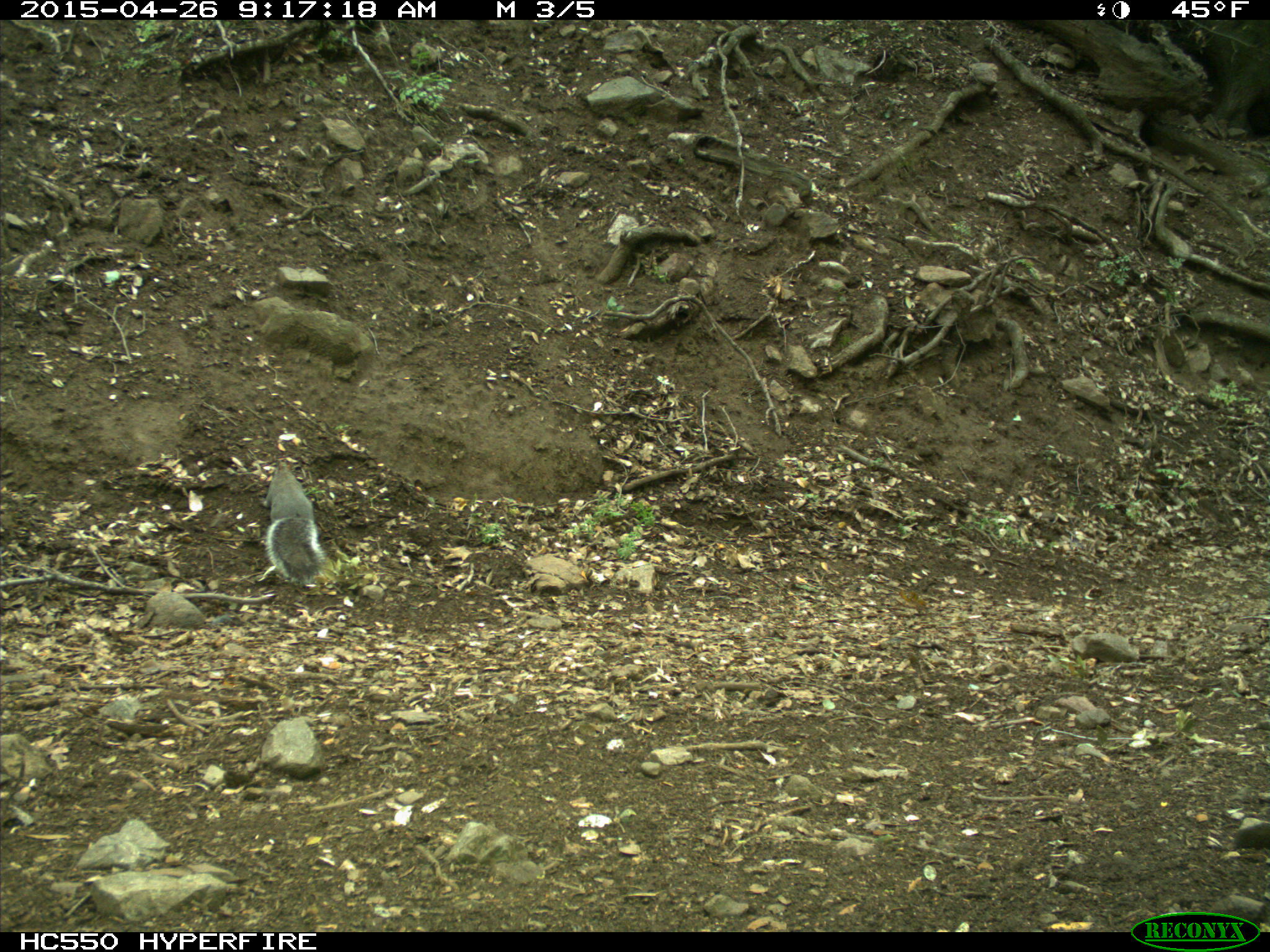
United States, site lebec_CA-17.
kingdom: Animalia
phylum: Chordata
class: Mammalia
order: Rodentia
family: Sciuridae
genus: Sciurus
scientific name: Sciurus carolinensis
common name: eastern gray squirrel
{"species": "Sciurus carolinensis (eastern gray squirrel)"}